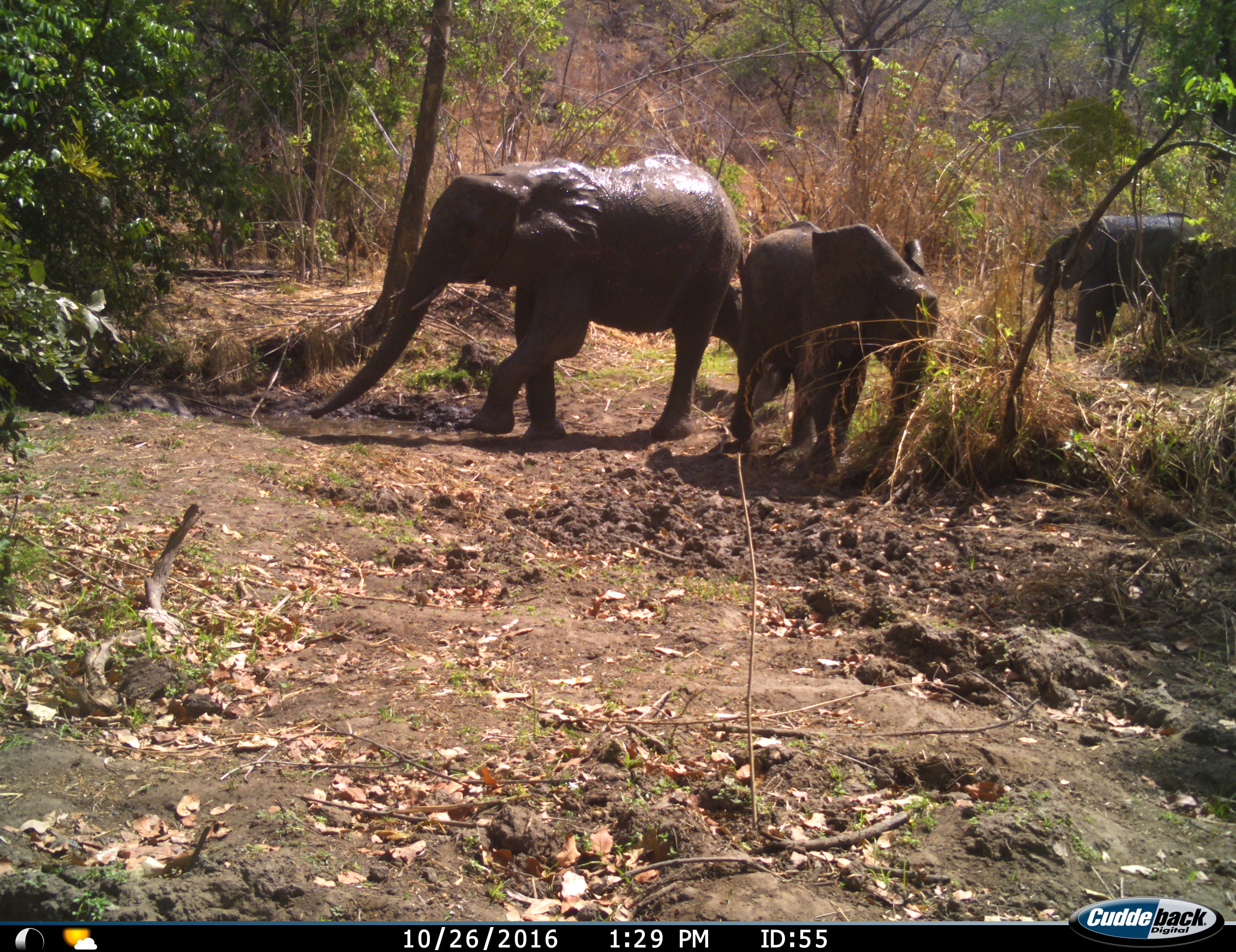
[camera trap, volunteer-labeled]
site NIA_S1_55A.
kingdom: Animalia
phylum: Chordata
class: Mammalia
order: Proboscidea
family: Elephantidae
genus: Loxodonta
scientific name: Loxodonta africana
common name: african bush elephant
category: elephant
Elephant (african bush elephant) (Loxodonta africana), count 3. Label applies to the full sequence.